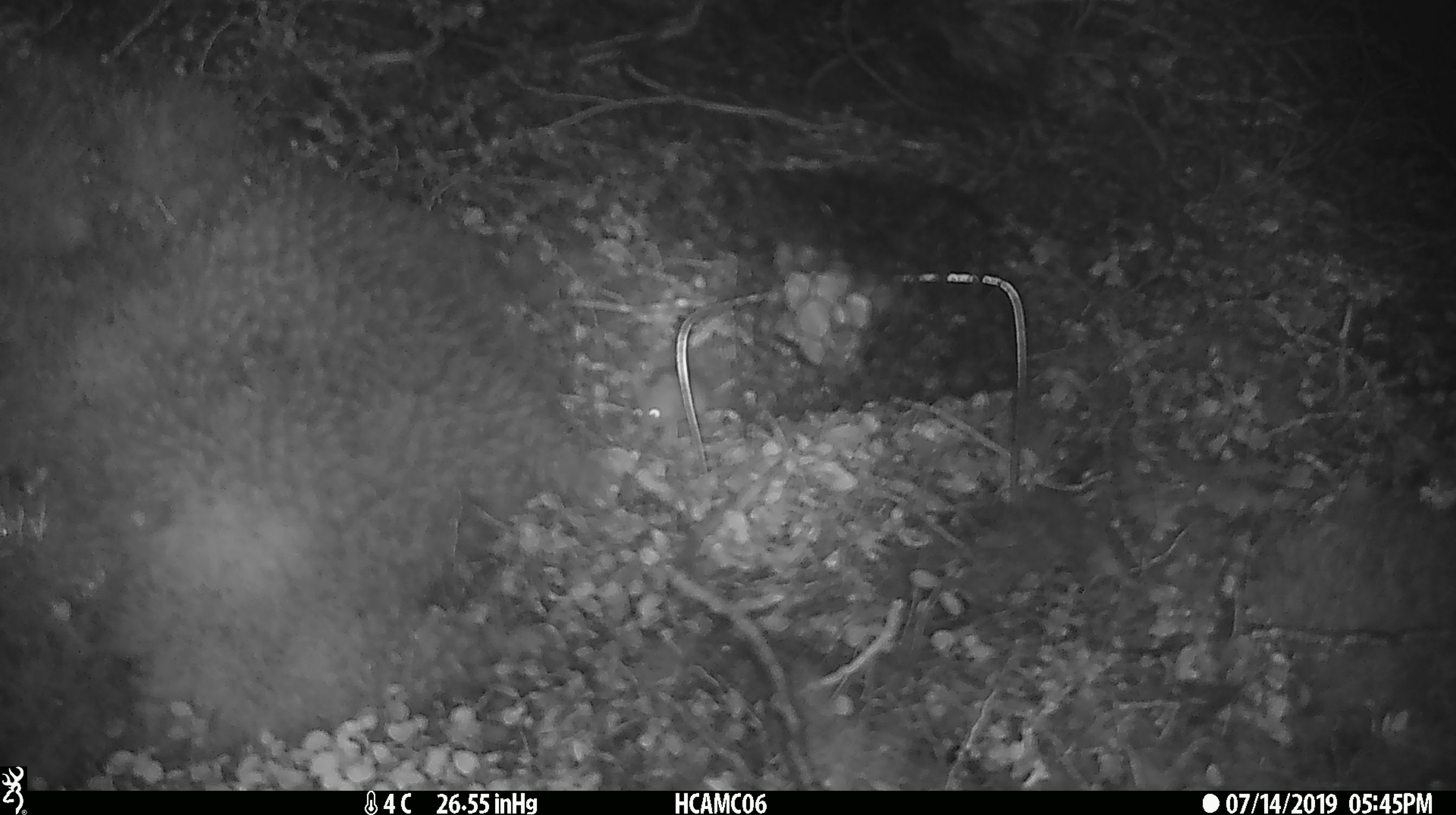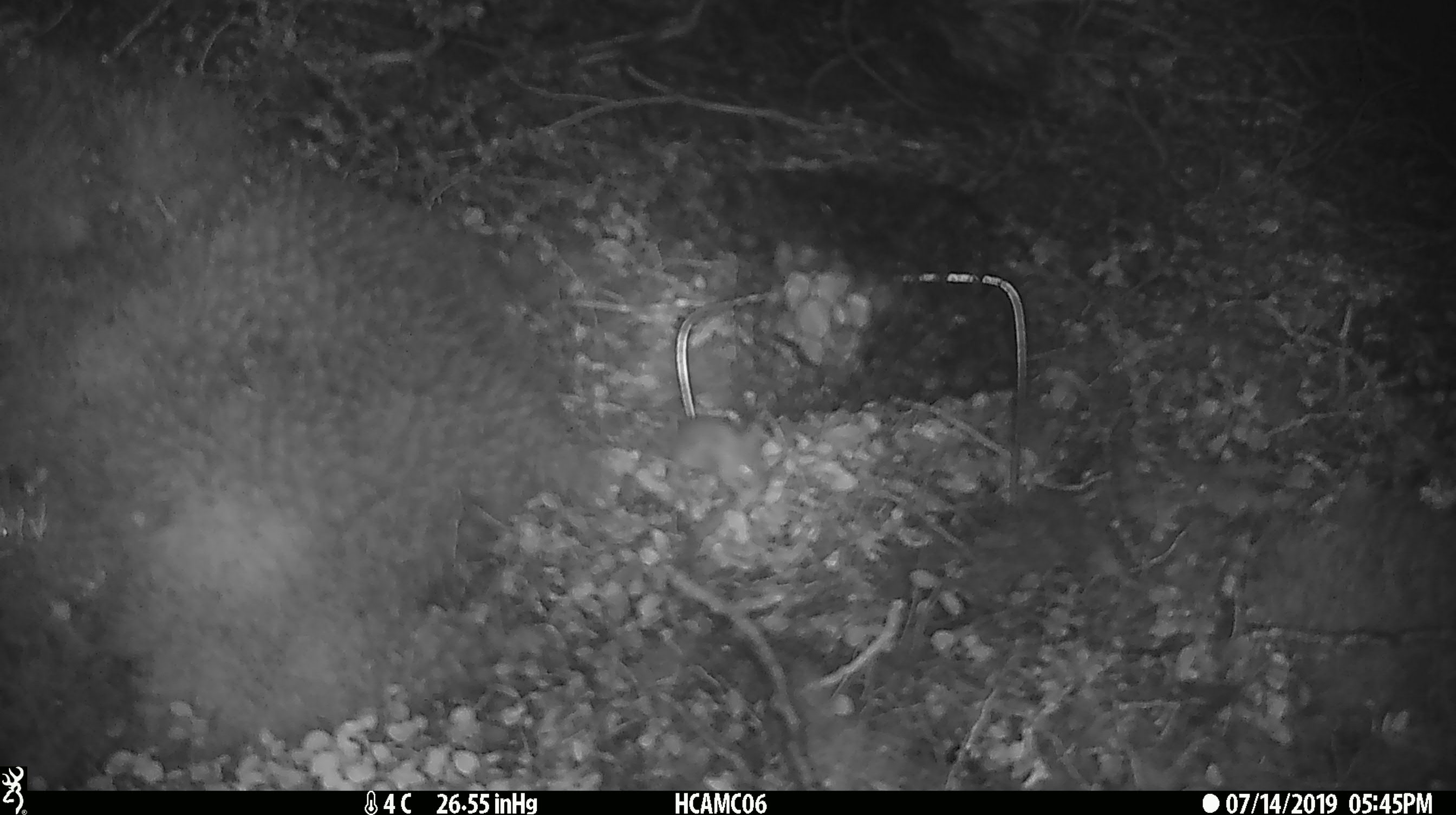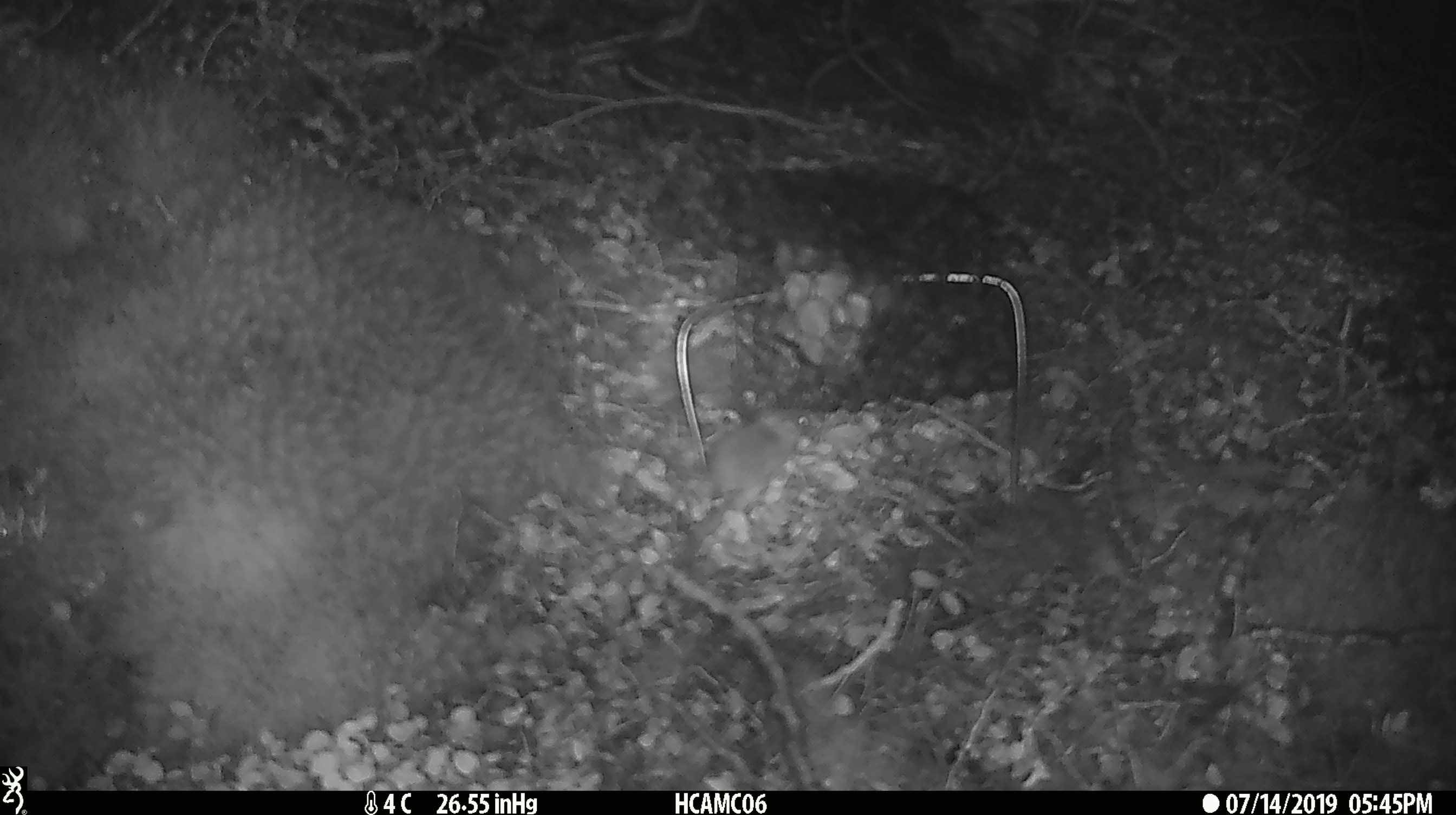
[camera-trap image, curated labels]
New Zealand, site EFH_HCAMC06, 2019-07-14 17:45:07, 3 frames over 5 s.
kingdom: Animalia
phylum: Chordata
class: Mammalia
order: Rodentia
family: Muridae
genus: Mus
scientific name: Mus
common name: mouse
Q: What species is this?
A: Mouse (Mus).